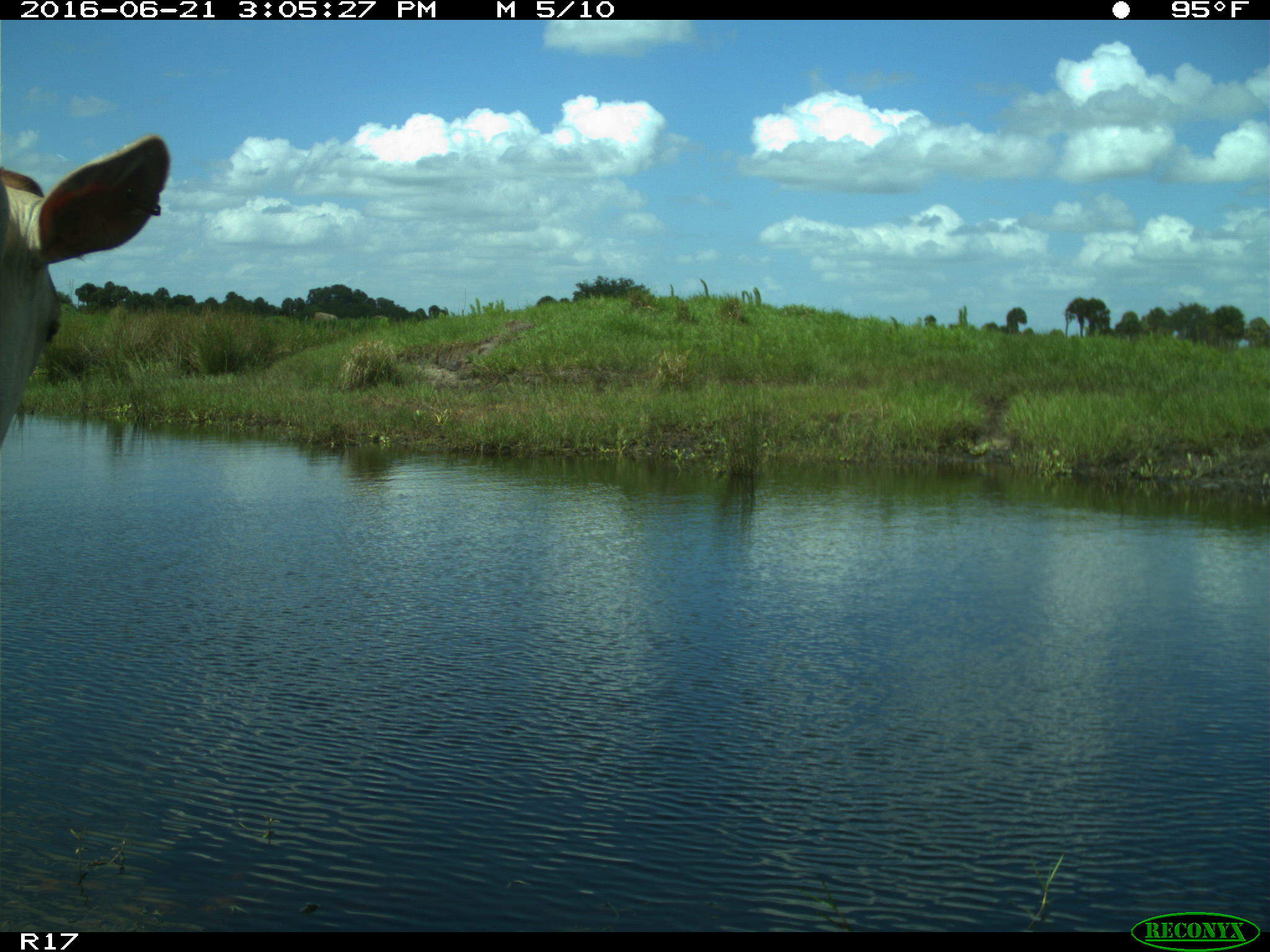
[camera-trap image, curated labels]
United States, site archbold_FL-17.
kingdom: Animalia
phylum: Chordata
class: Mammalia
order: Artiodactyla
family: Bovidae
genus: Bos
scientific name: Bos taurus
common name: domestic cow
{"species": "Bos taurus (domestic cow)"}